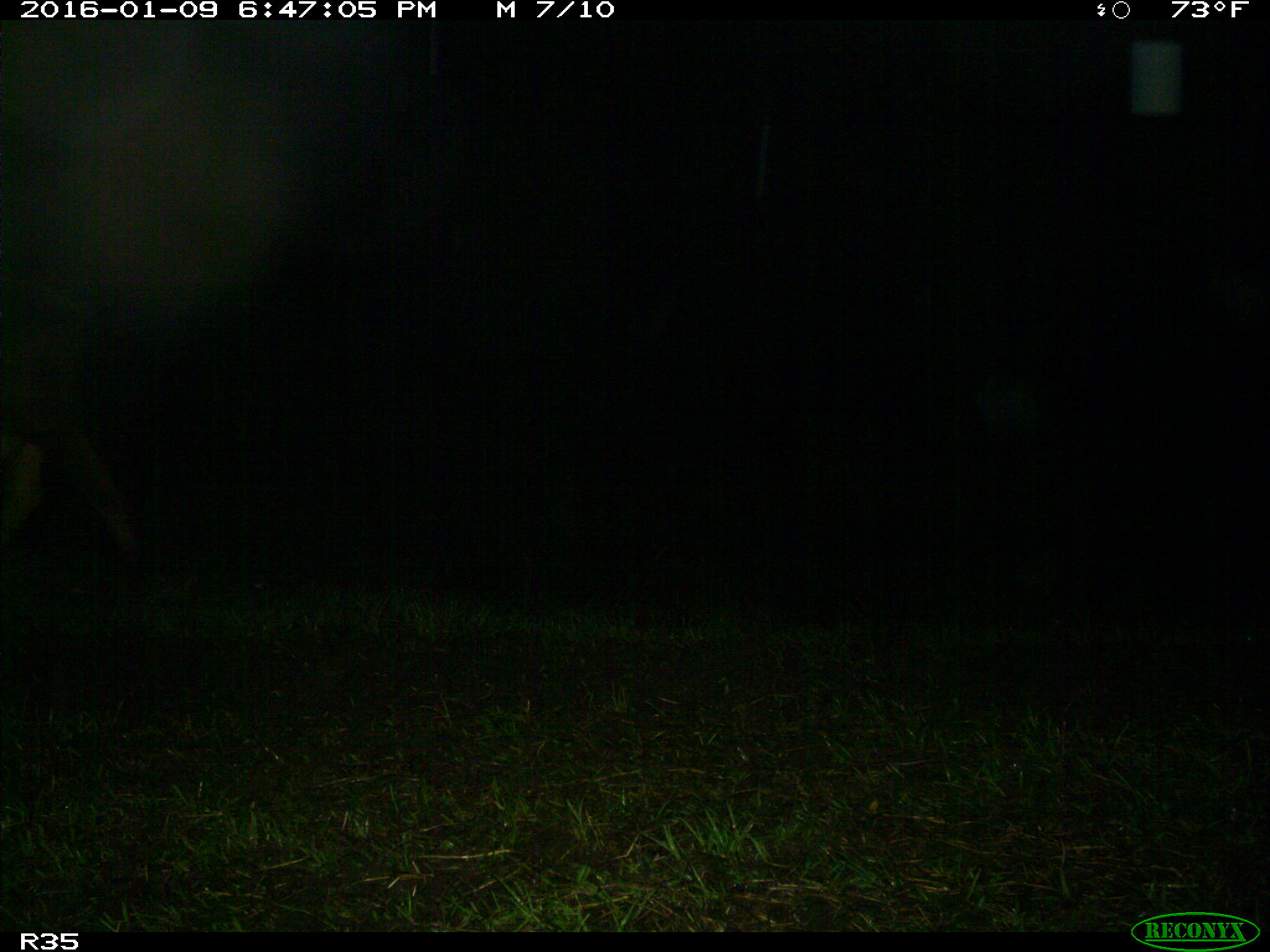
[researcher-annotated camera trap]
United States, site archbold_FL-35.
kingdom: Animalia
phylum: Chordata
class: Mammalia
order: Artiodactyla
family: Bovidae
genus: Bos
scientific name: Bos taurus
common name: domestic cow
Bos taurus (domestic cow).